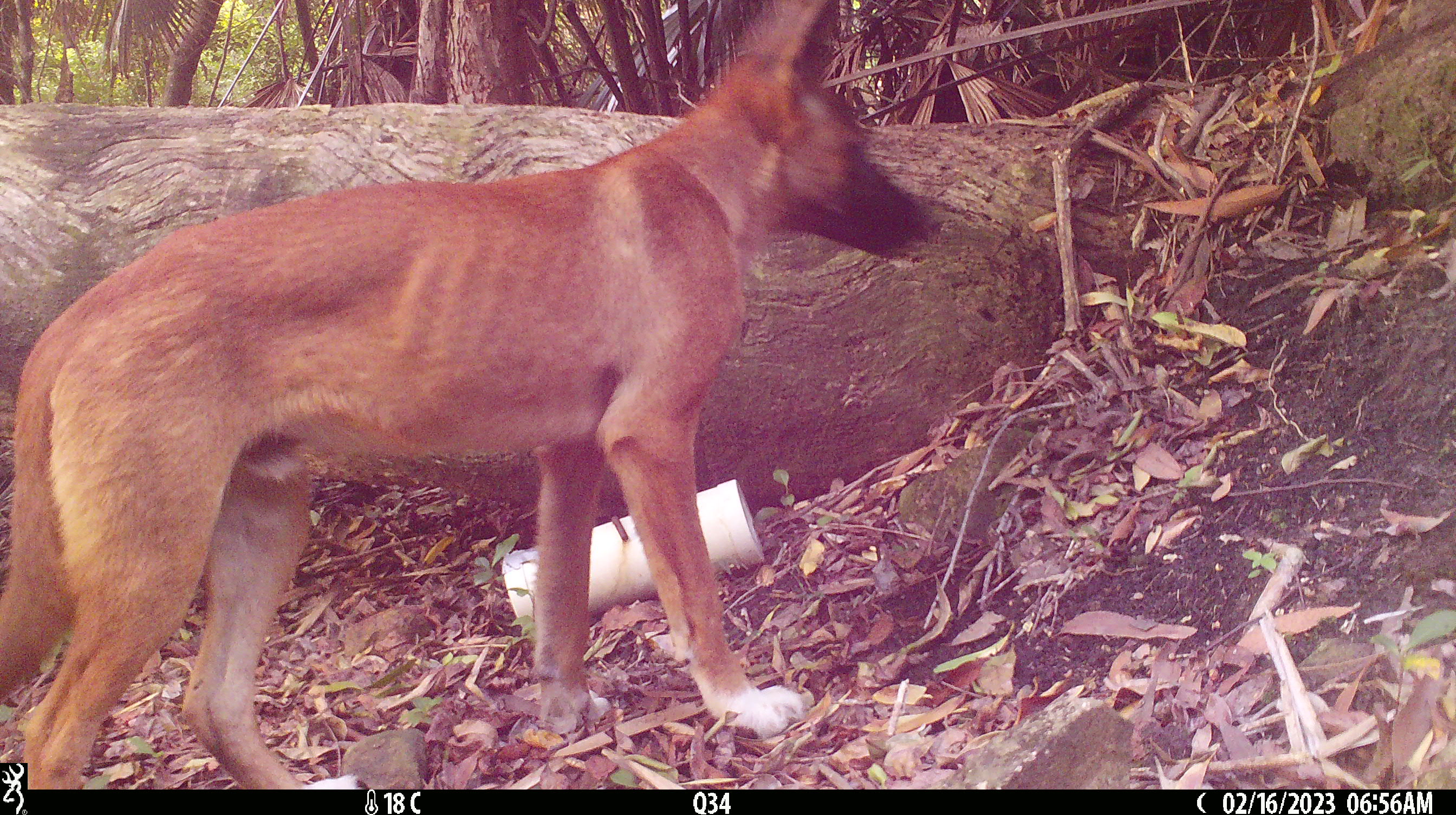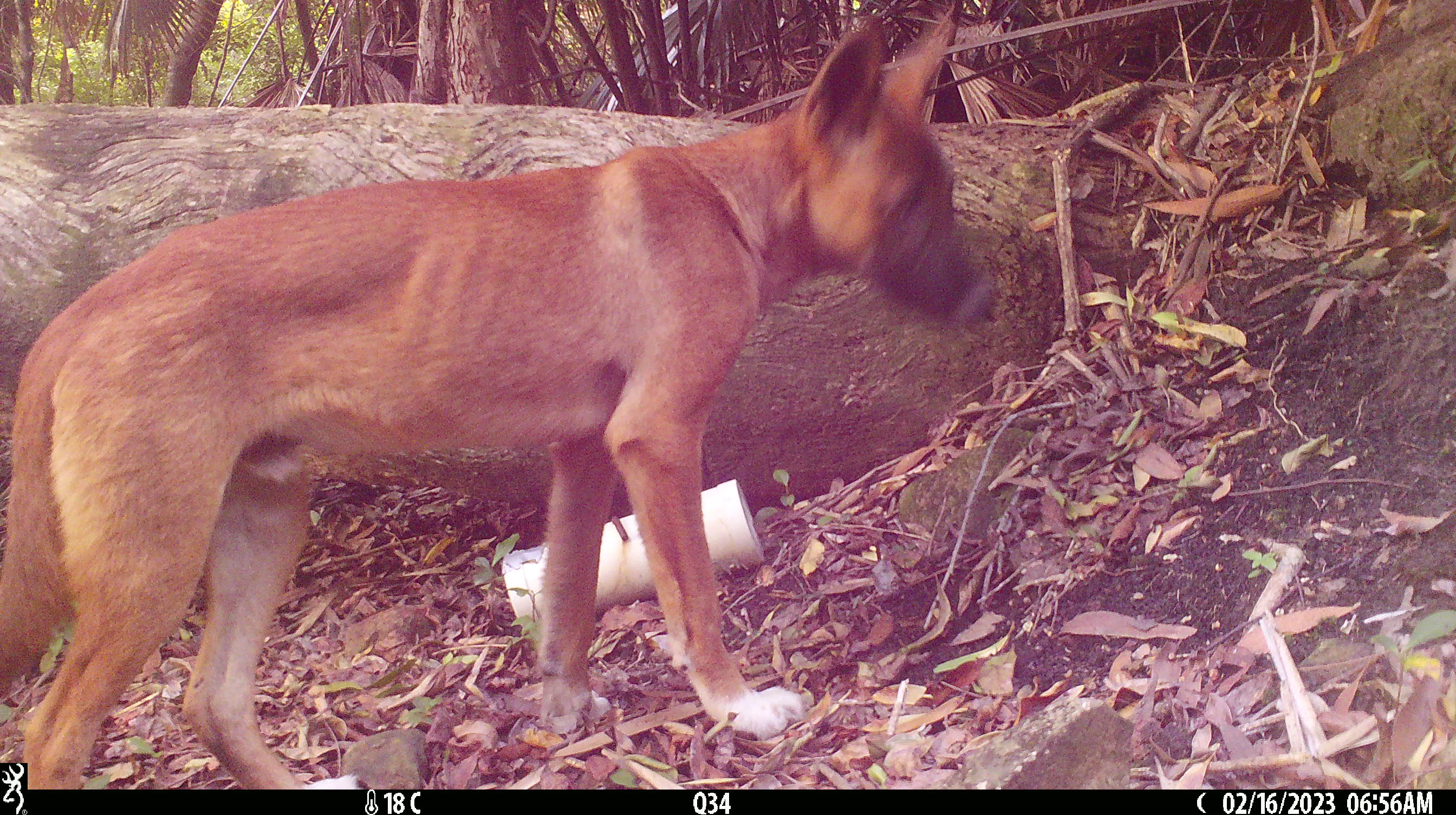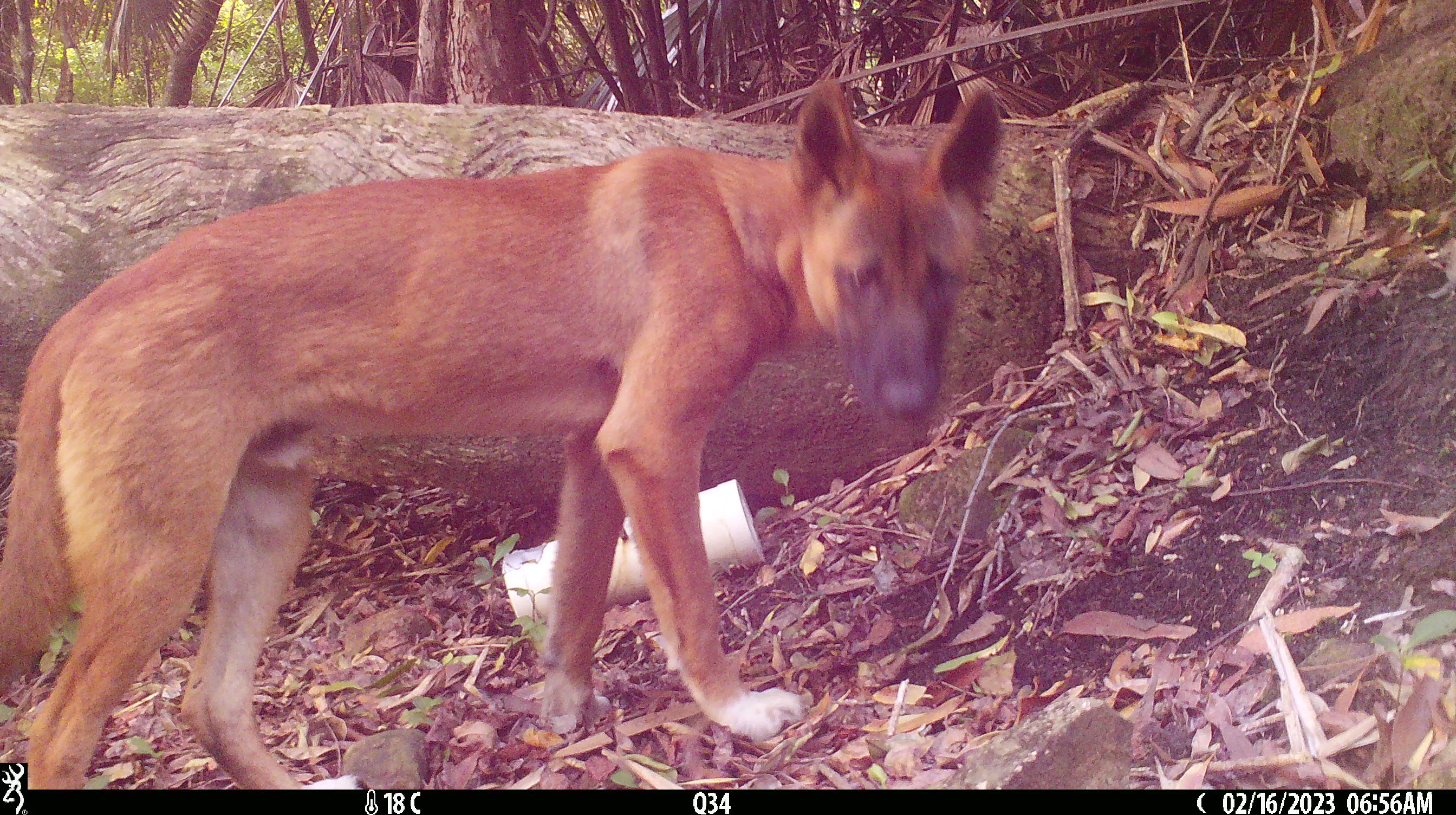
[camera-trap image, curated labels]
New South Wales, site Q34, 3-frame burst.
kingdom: Animalia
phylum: Chordata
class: Mammalia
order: Carnivora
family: Canidae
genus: Canis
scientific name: Canis familiaris dingo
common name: dingo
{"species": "dingo (Canis familiaris dingo)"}